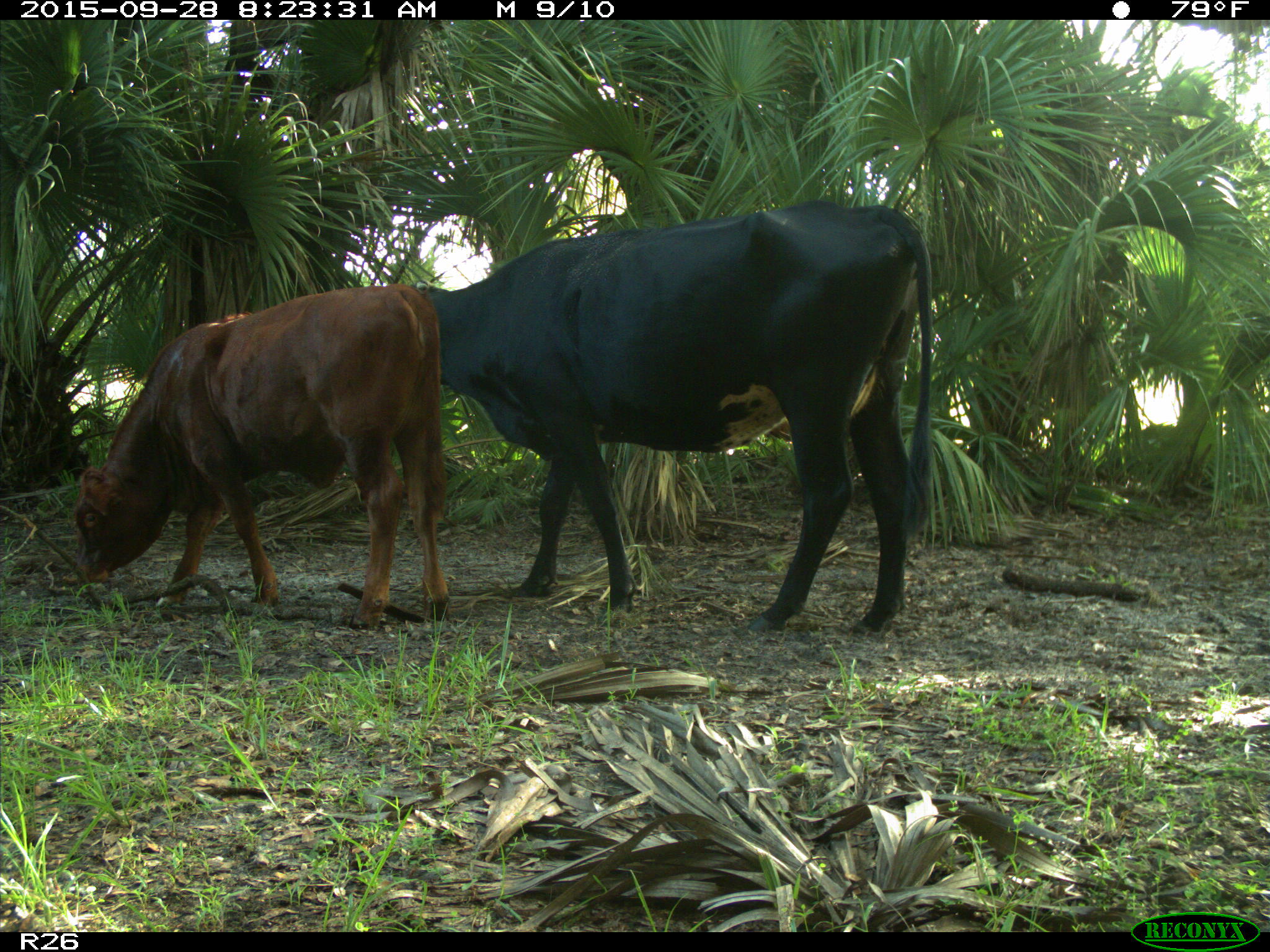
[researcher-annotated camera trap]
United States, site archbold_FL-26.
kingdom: Animalia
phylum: Chordata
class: Mammalia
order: Artiodactyla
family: Bovidae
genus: Bos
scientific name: Bos taurus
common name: domestic cow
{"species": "Bos taurus (domestic cow)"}